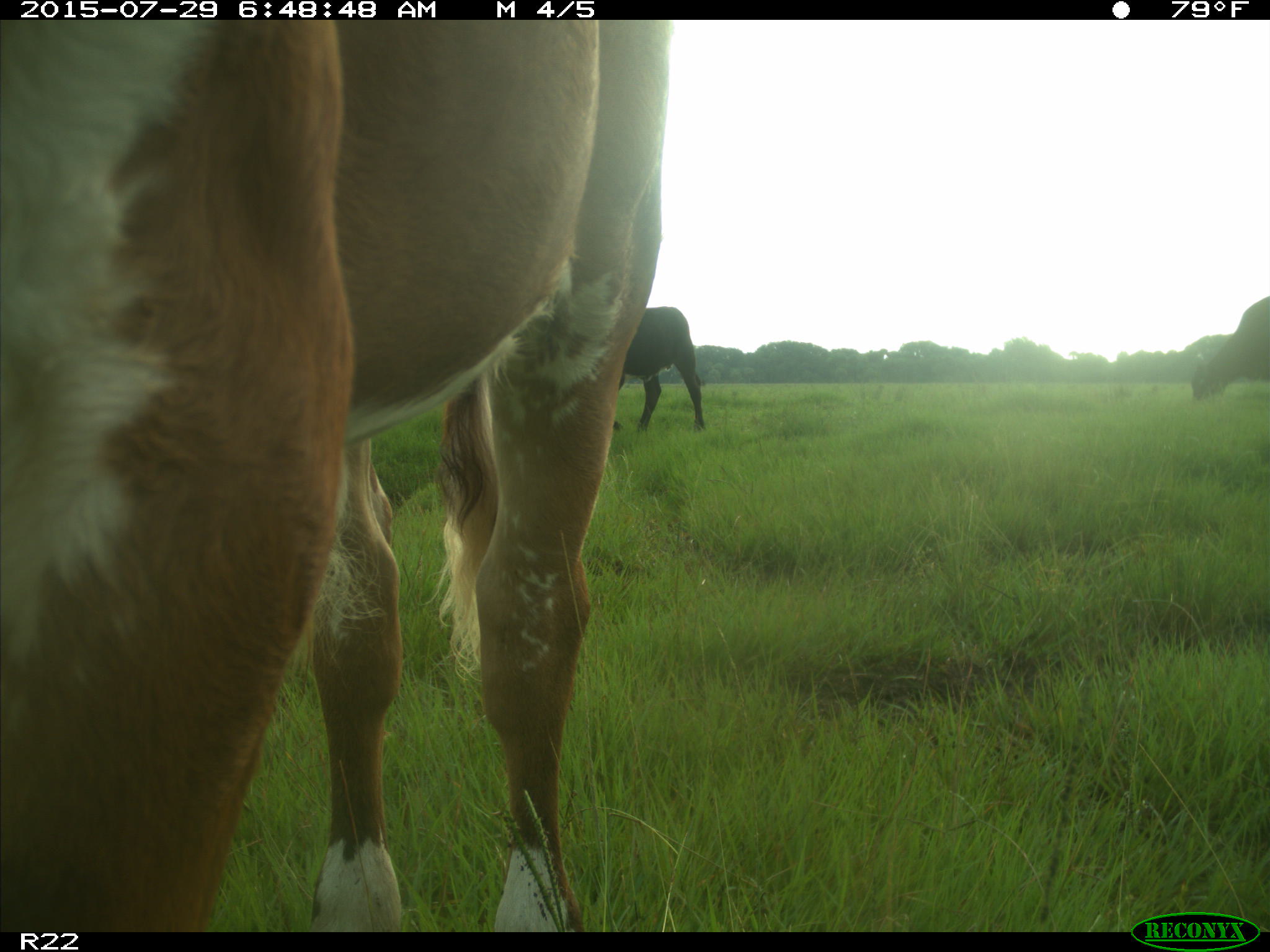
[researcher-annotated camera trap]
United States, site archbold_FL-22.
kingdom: Animalia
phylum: Chordata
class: Mammalia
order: Artiodactyla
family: Bovidae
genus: Bos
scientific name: Bos taurus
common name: domestic cow